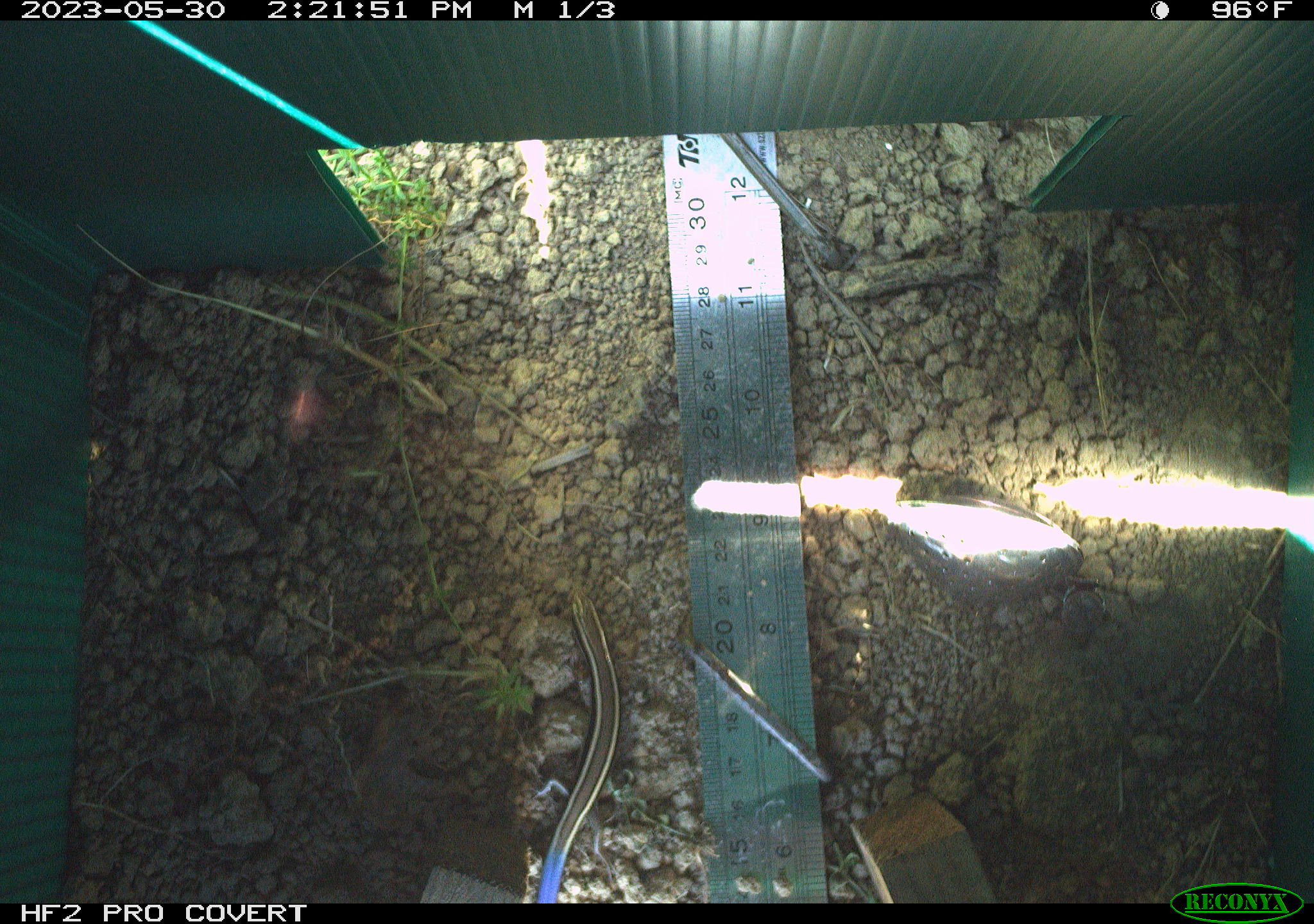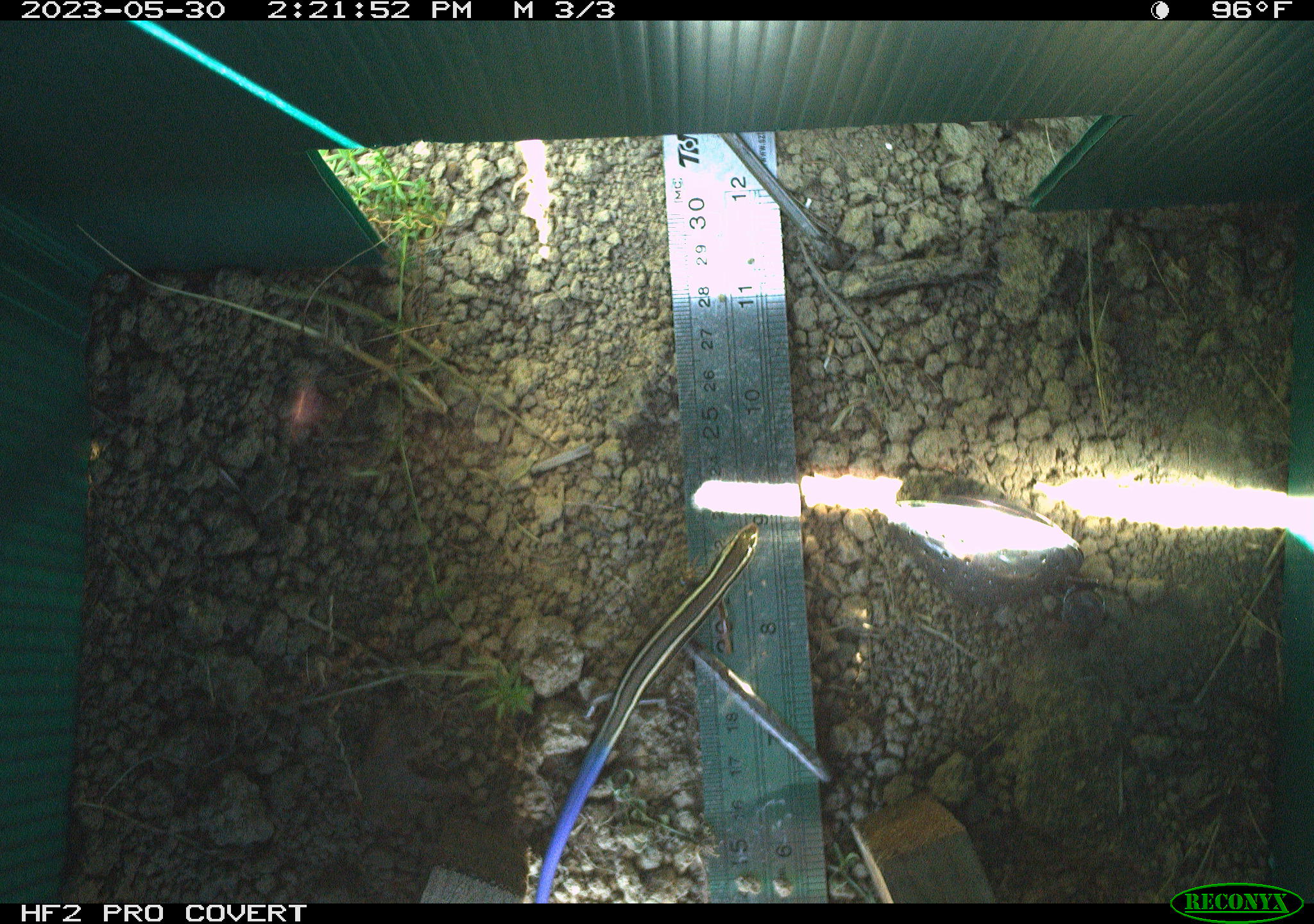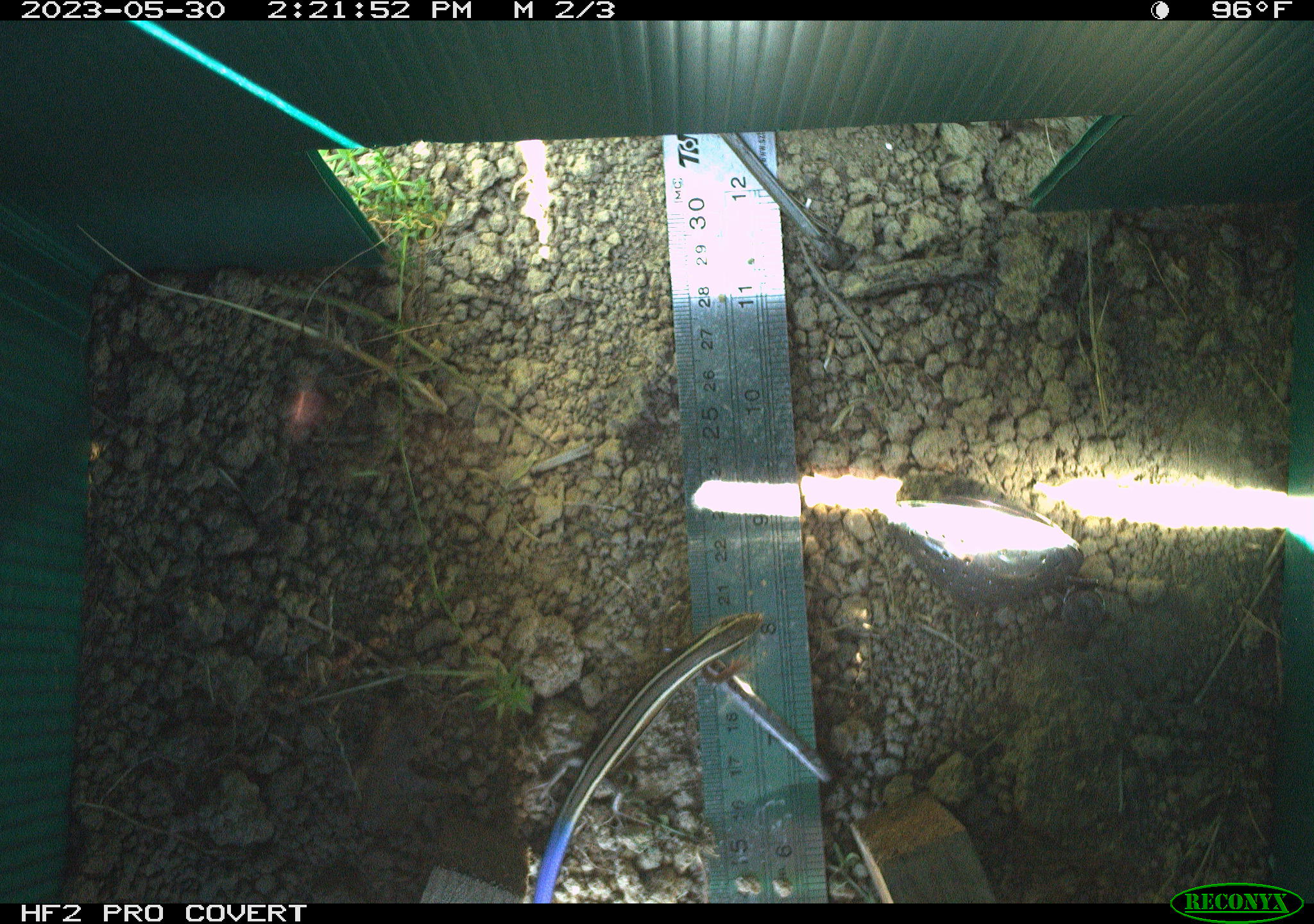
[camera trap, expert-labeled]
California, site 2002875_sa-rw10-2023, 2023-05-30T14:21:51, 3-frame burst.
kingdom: Animalia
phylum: Chordata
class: Reptilia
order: Squamata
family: Scincidae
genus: Plestiodon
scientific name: Plestiodon skiltonianus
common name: western skink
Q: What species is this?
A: Western skink (Plestiodon skiltonianus).